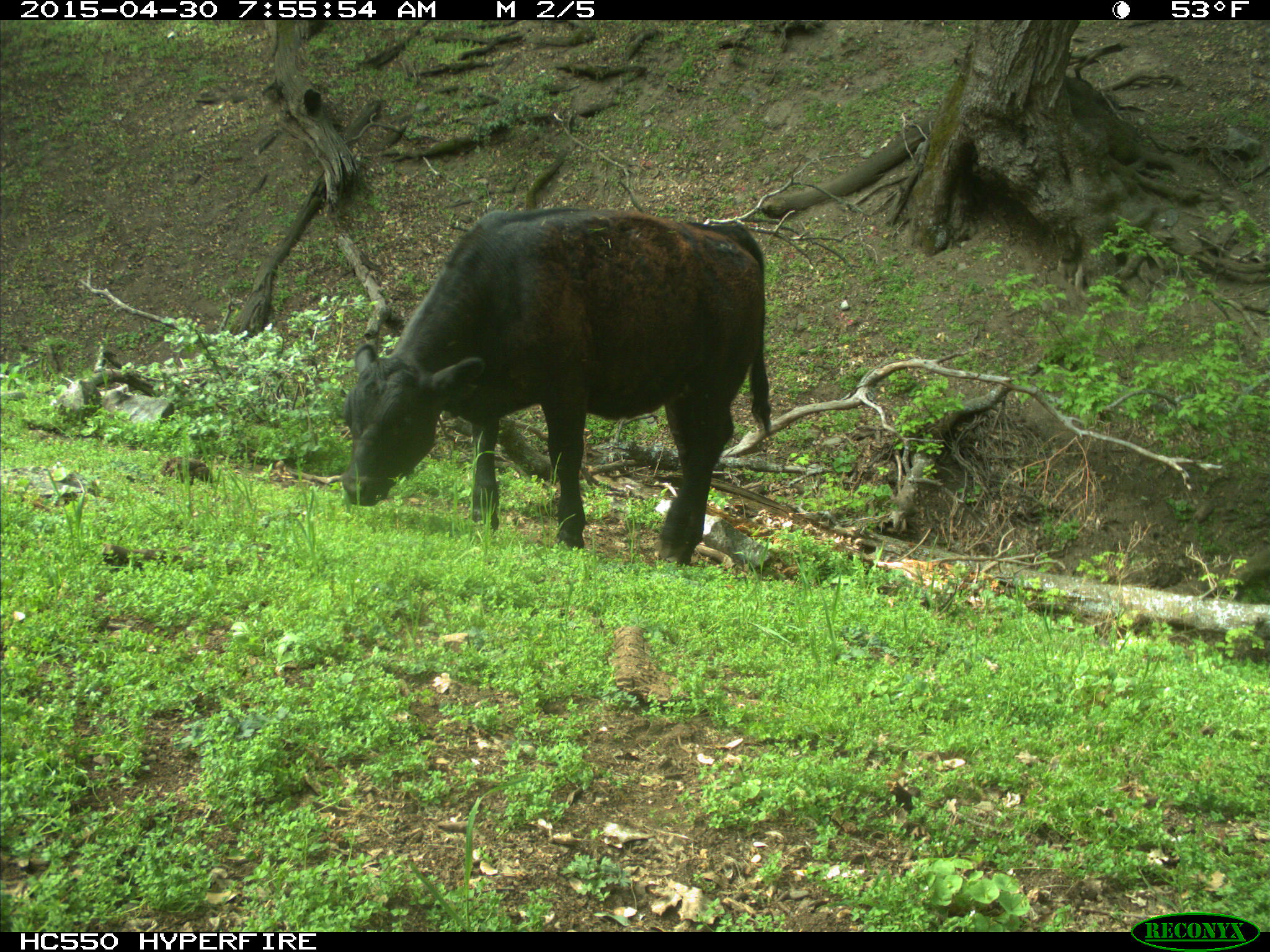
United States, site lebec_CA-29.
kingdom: Animalia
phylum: Chordata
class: Mammalia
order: Artiodactyla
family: Bovidae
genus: Bos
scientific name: Bos taurus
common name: domestic cow